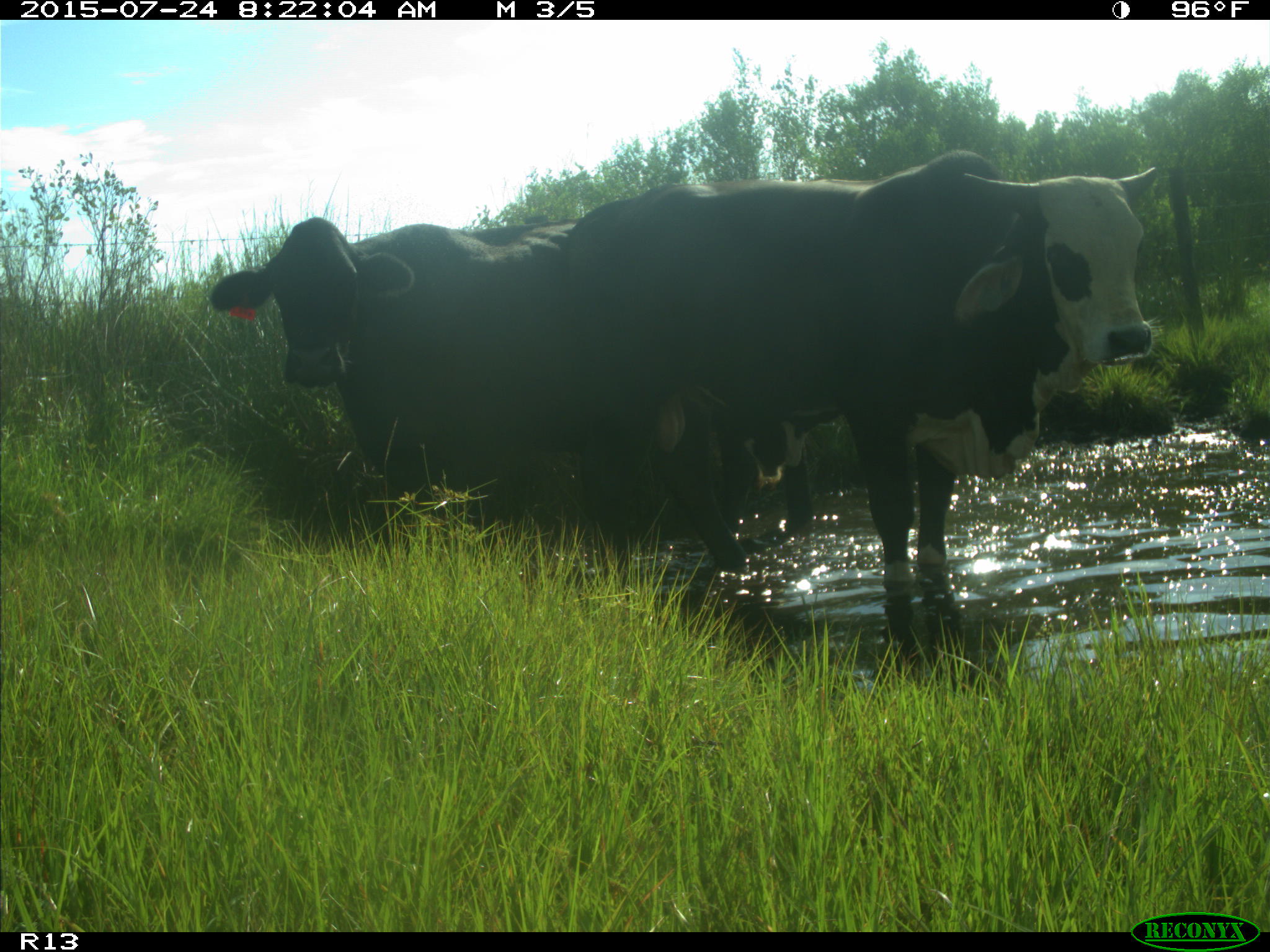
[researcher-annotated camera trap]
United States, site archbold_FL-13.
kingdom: Animalia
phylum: Chordata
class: Mammalia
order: Artiodactyla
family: Bovidae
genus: Bos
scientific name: Bos taurus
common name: domestic cow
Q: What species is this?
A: Bos taurus (domestic cow).